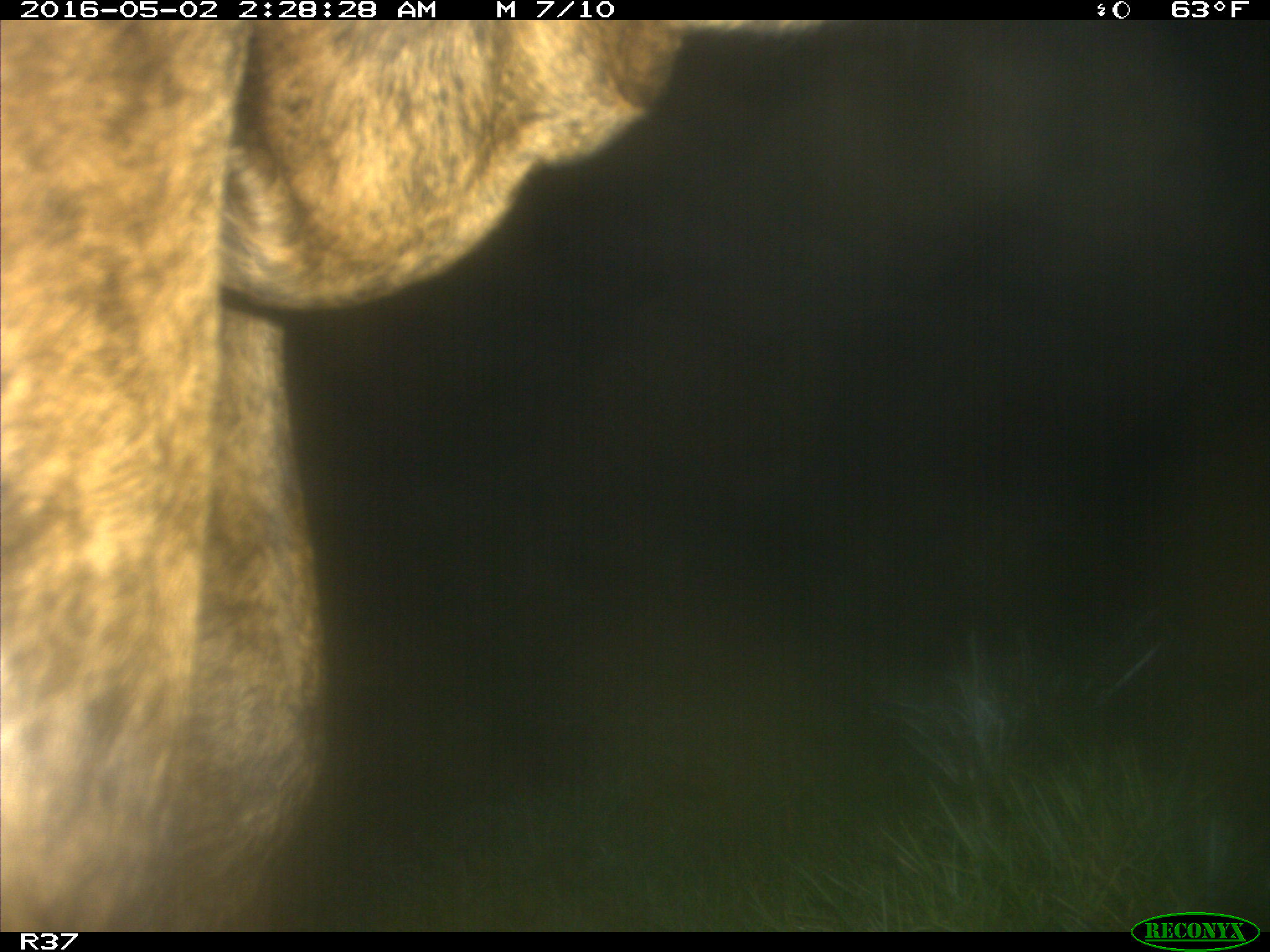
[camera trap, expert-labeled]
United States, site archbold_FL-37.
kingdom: Animalia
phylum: Chordata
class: Mammalia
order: Artiodactyla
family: Bovidae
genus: Bos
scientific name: Bos taurus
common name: domestic cow